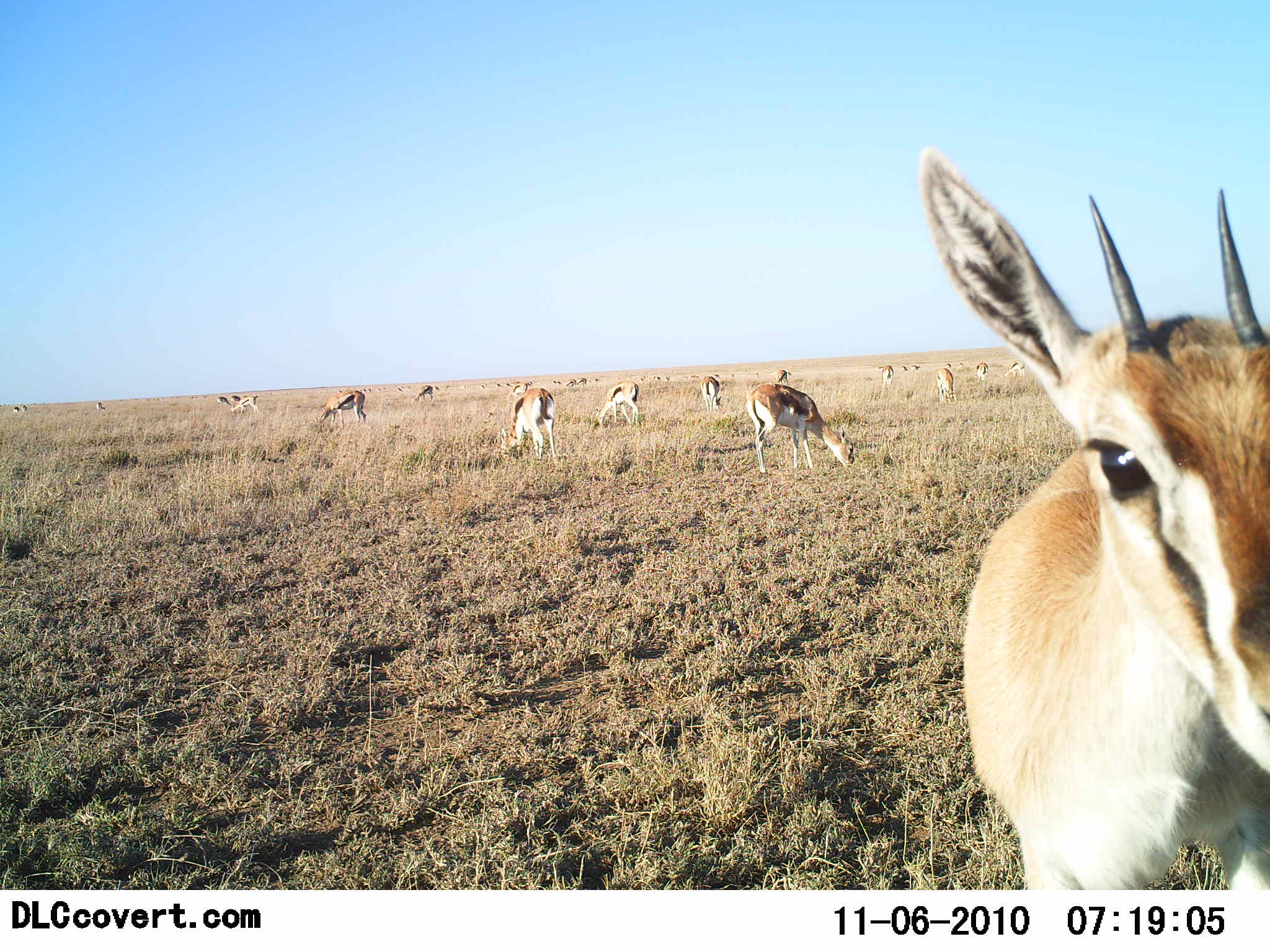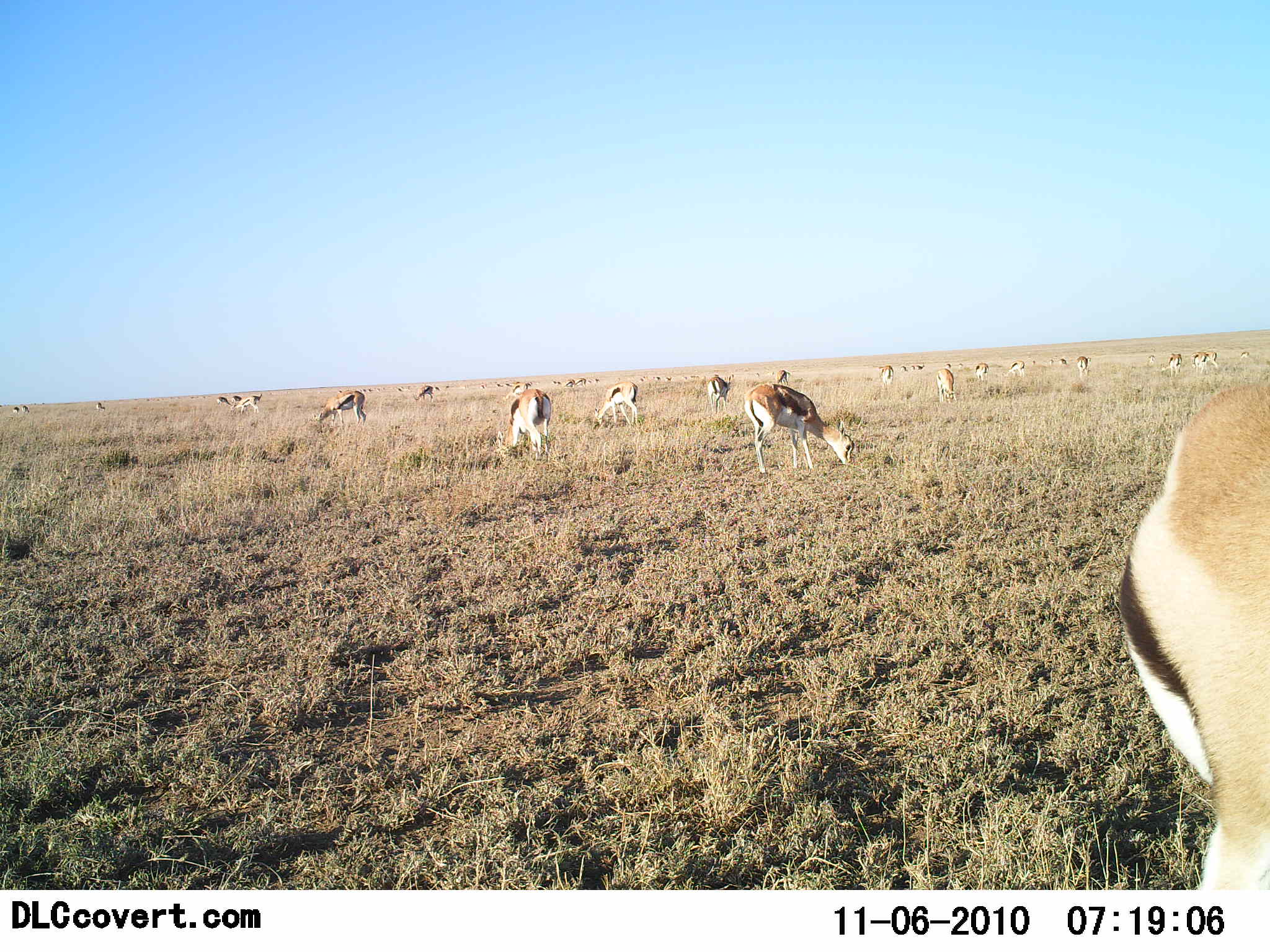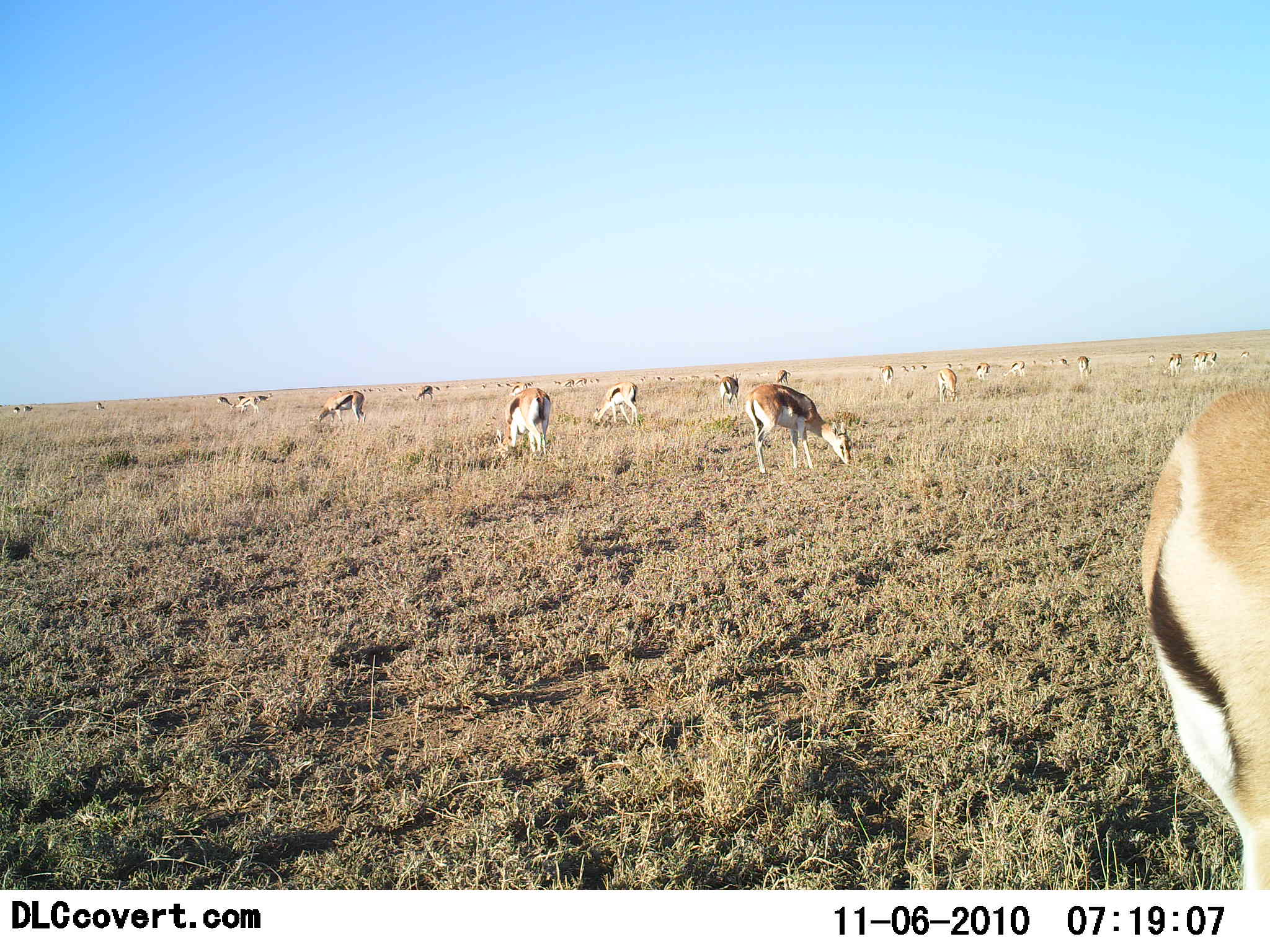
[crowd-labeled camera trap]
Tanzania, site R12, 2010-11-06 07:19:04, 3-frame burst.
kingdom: Animalia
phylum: Chordata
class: Mammalia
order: Artiodactyla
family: Bovidae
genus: Eudorcas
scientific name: Eudorcas thomsonii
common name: thomson's gazelle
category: gazellethomsons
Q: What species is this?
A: Gazellethomsons (thomson's gazelle) (Eudorcas thomsonii).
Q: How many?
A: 11-50.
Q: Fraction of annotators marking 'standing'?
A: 33%.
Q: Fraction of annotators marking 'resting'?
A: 0%.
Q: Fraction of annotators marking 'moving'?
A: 11%.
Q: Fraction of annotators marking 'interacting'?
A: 0%.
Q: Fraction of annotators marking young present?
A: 0%.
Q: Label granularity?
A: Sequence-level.